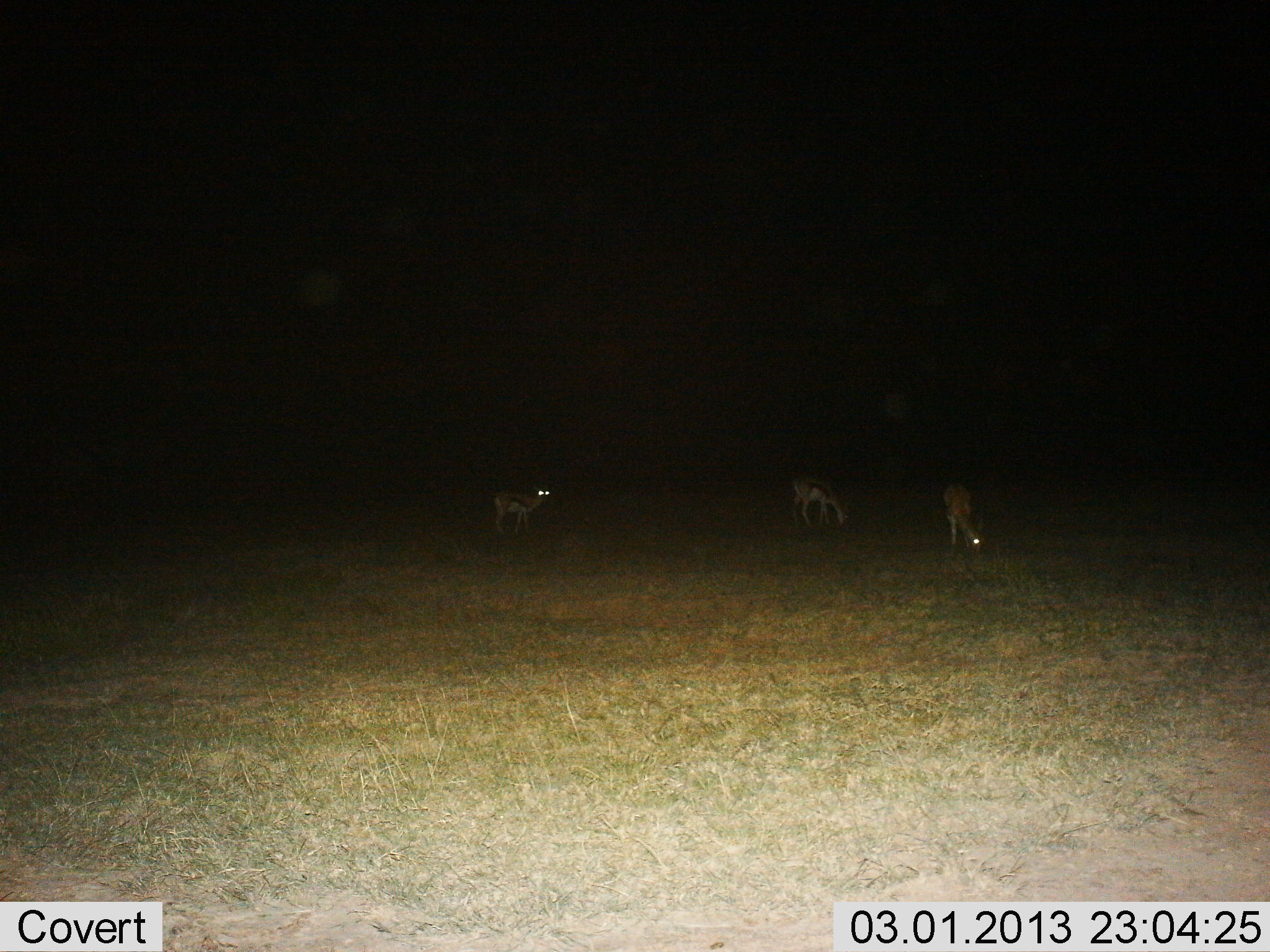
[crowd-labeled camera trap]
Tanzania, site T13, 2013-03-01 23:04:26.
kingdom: Animalia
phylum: Chordata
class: Mammalia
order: Artiodactyla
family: Bovidae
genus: Eudorcas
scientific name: Eudorcas thomsonii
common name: thomson's gazelle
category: gazellethomsons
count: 3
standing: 59%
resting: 7%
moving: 10%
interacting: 0%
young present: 0%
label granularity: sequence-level